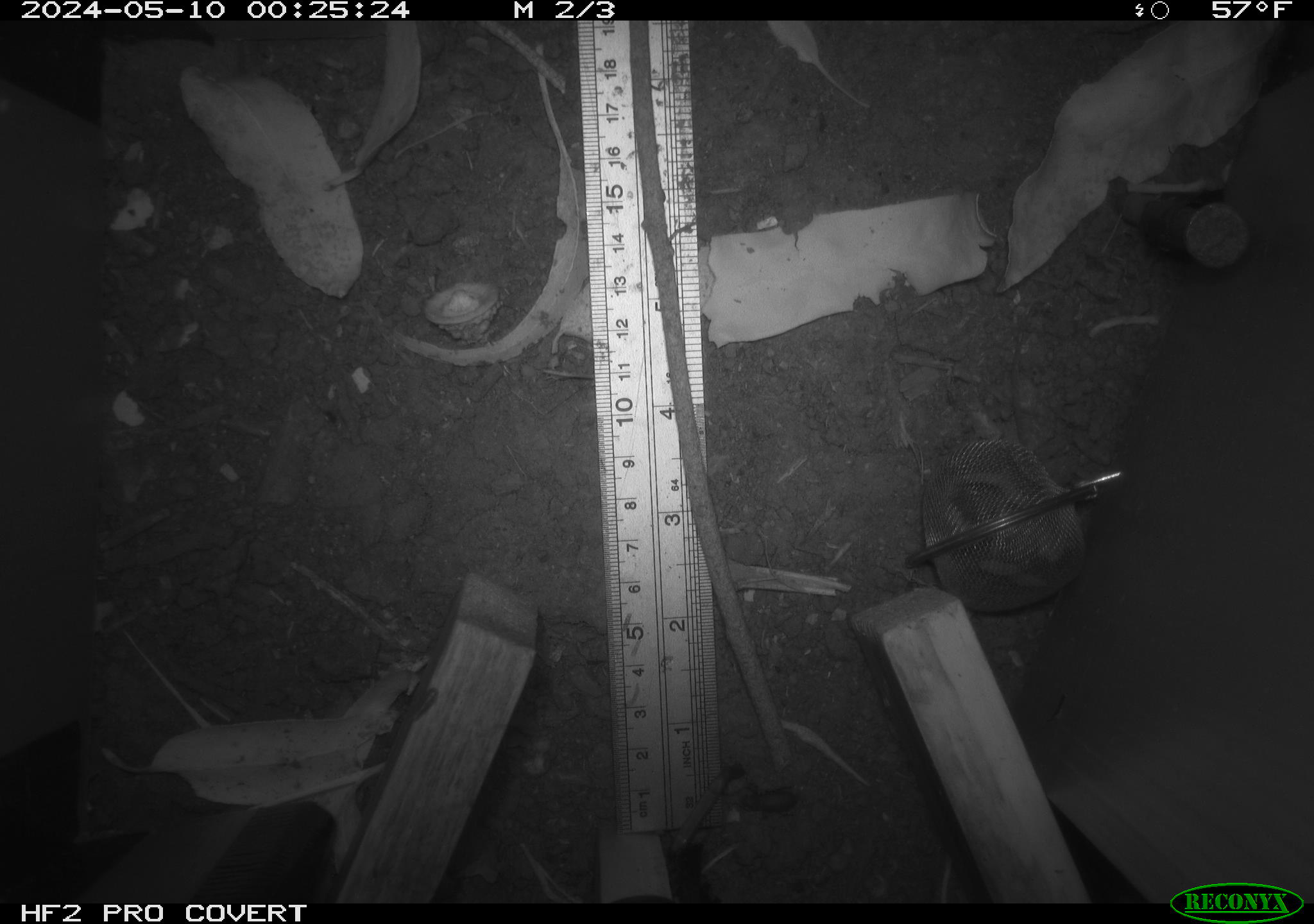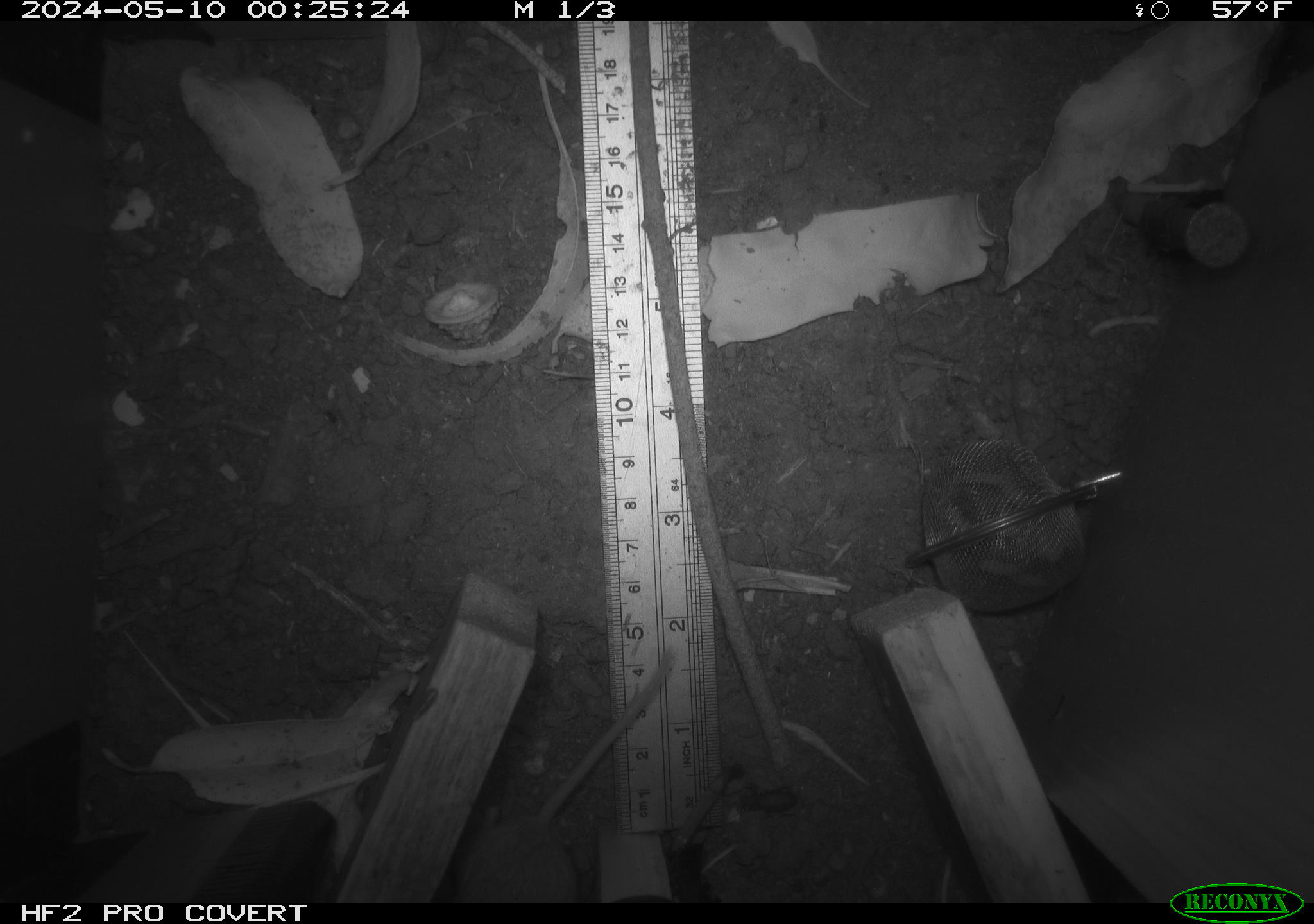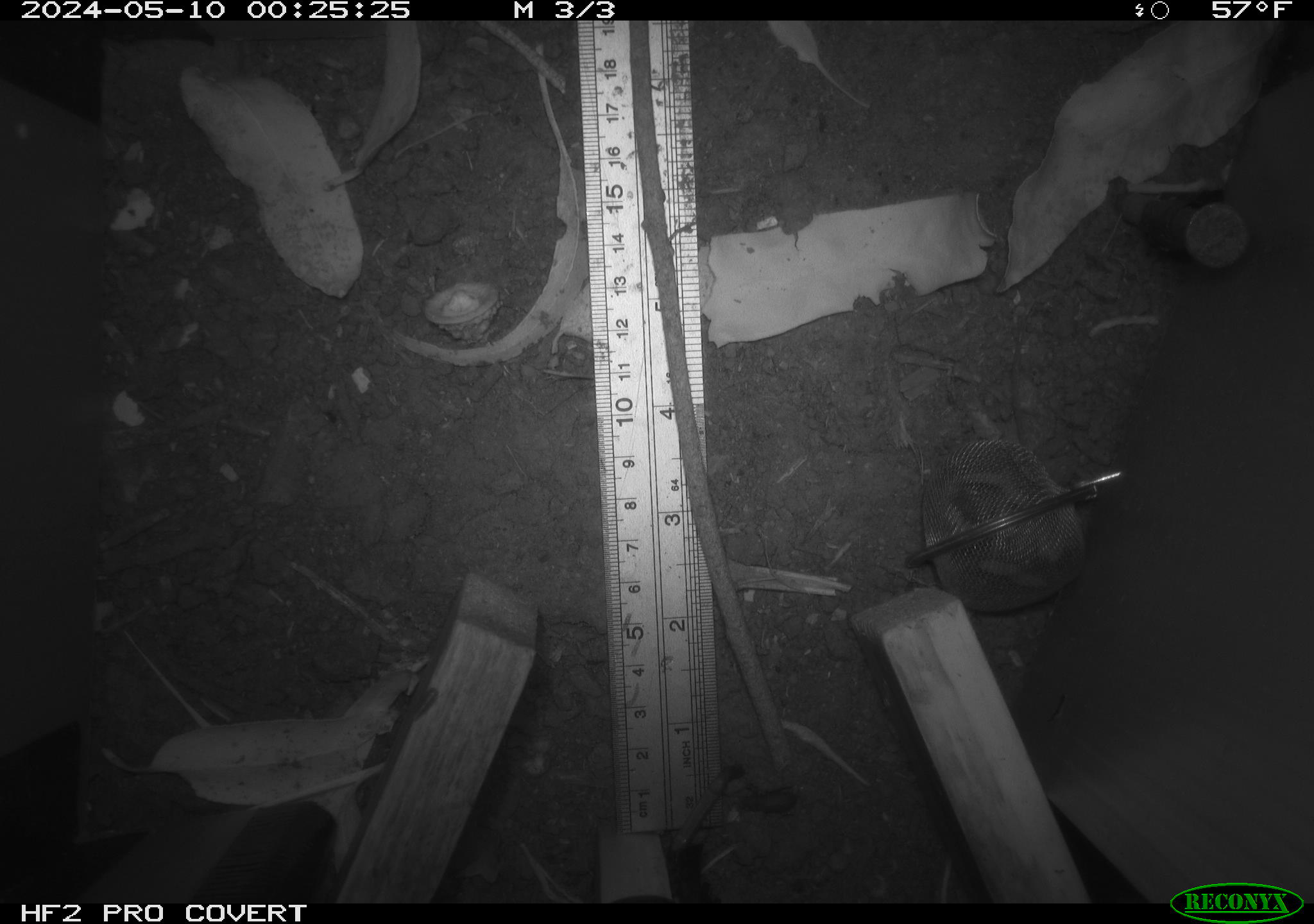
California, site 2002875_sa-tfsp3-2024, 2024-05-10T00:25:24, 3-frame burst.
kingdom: Animalia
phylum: Chordata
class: Mammalia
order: Rodentia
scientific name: Rodentia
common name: rodent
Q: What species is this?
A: Rodent (Rodentia).